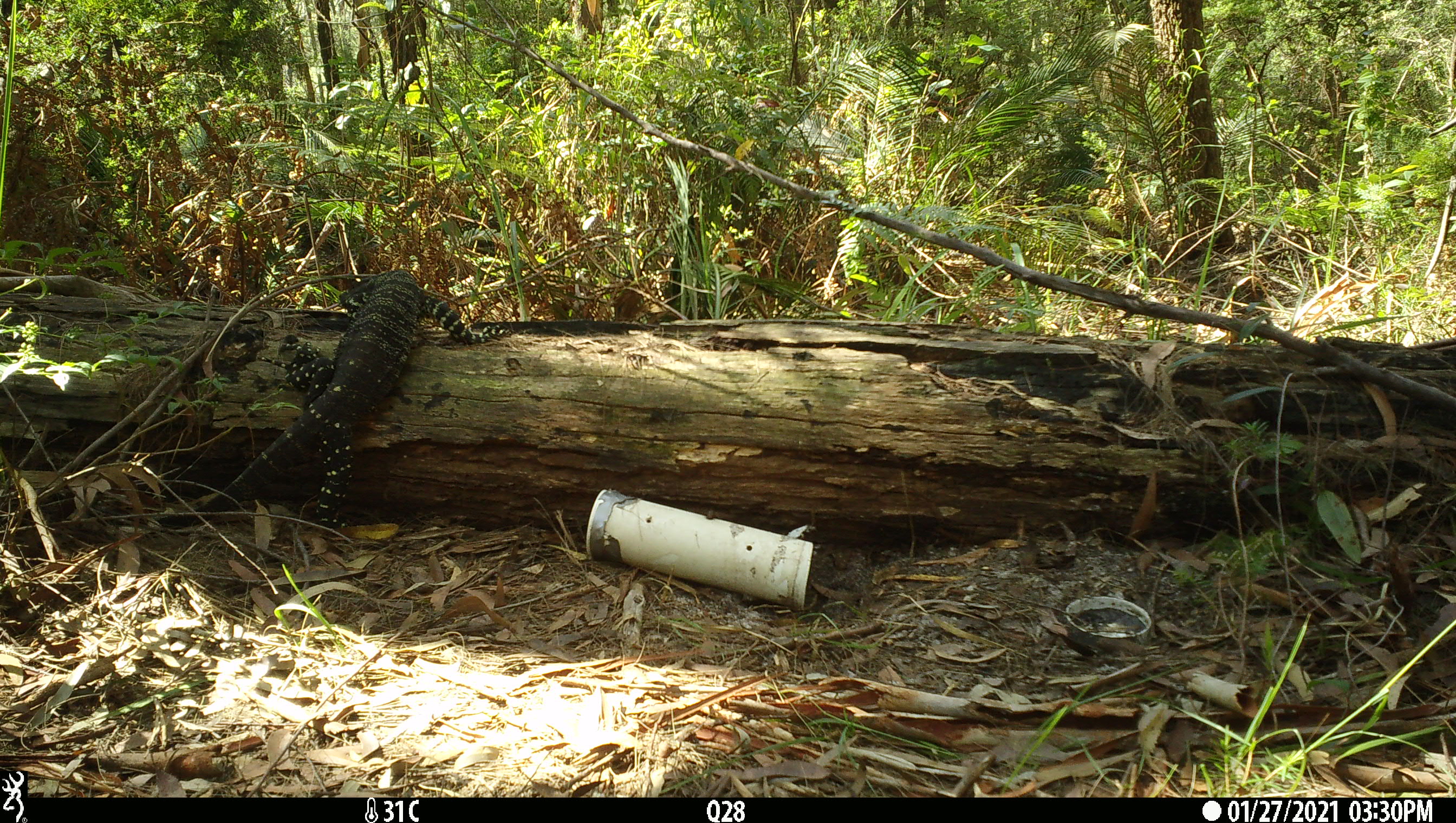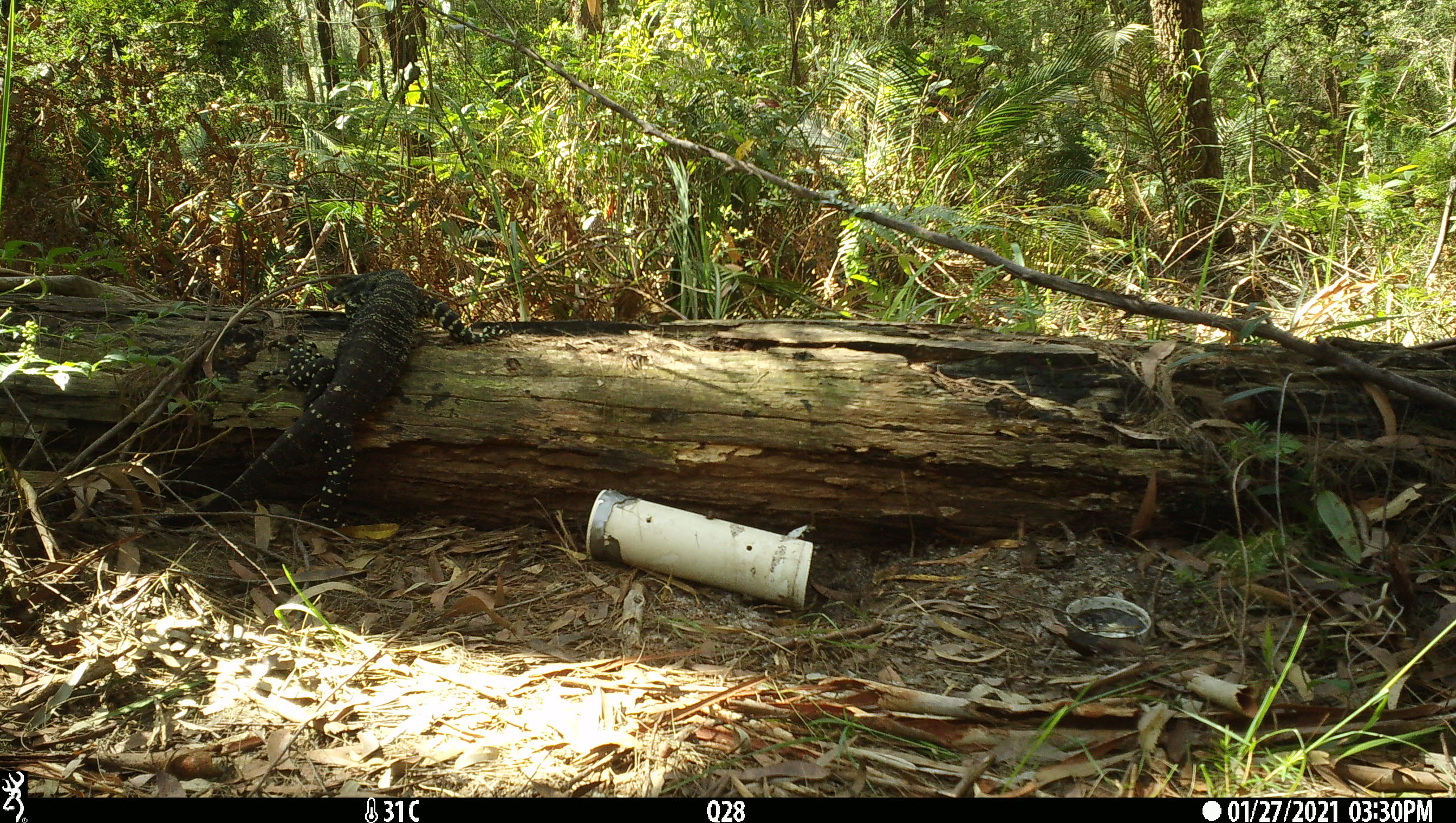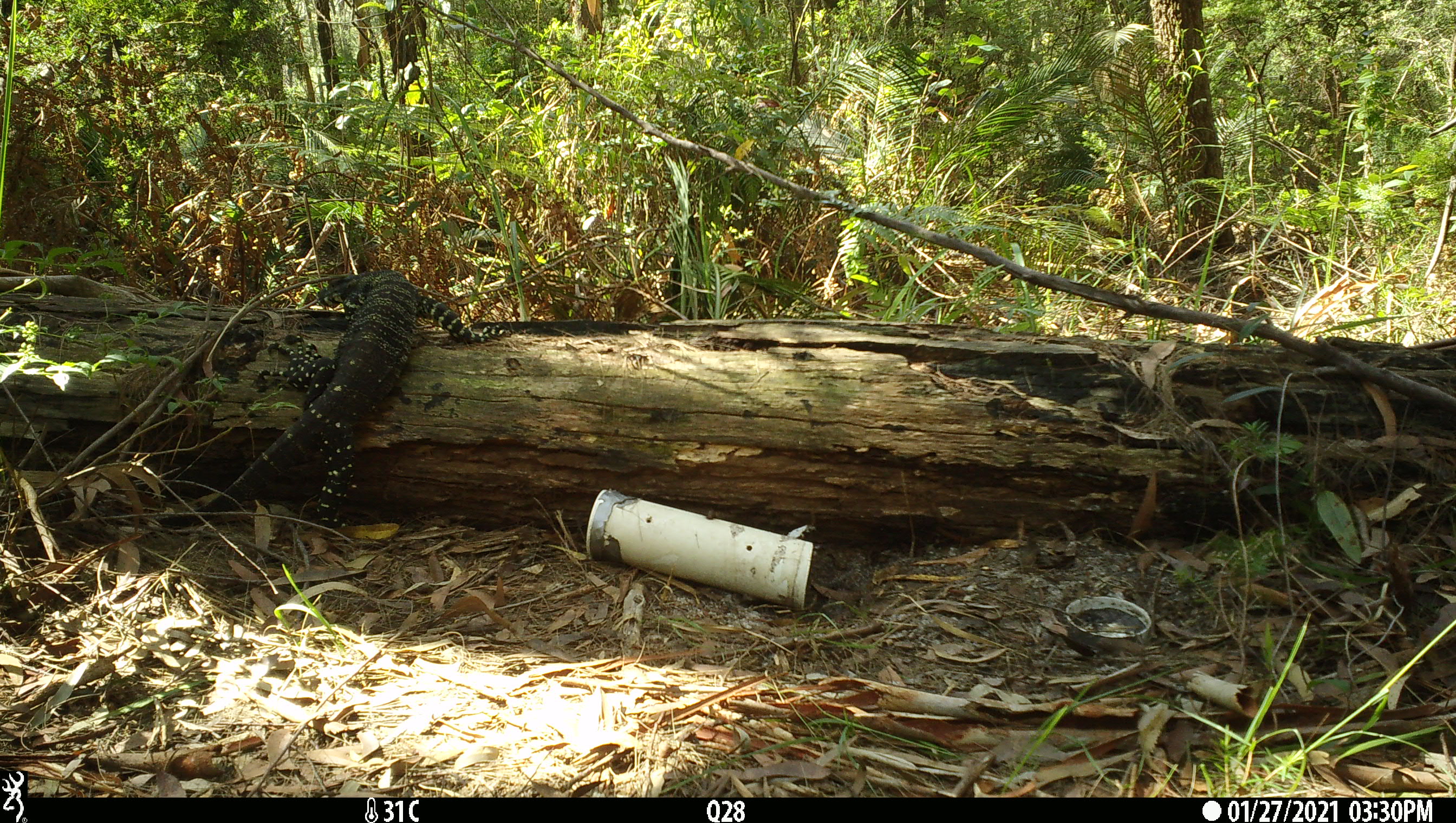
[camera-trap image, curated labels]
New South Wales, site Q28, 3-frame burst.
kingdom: Animalia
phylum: Chordata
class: Reptilia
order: Squamata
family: Varanidae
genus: Varanus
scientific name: Varanus varius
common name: lace monitor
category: goanna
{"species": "goanna (lace monitor) (Varanus varius)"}